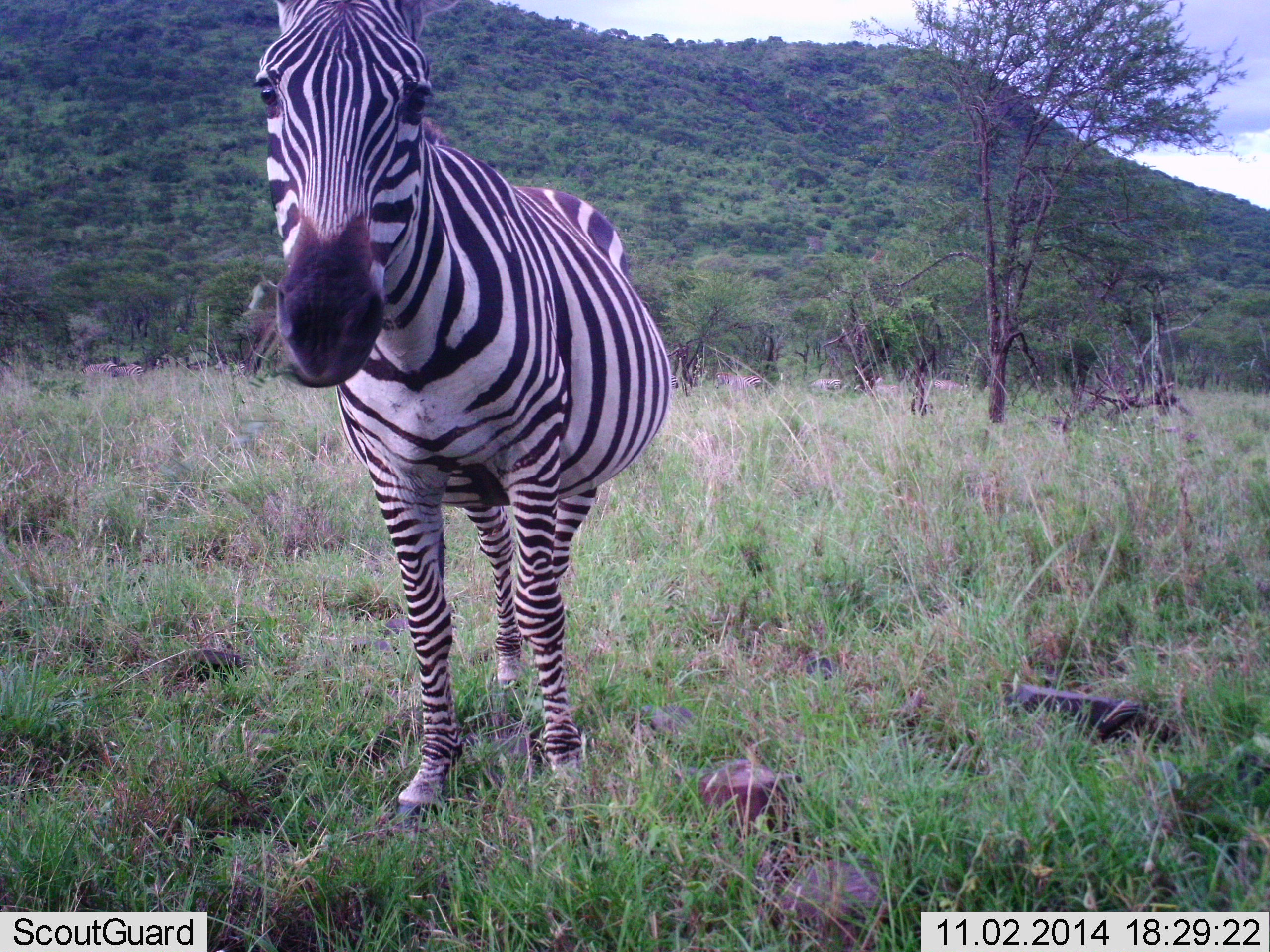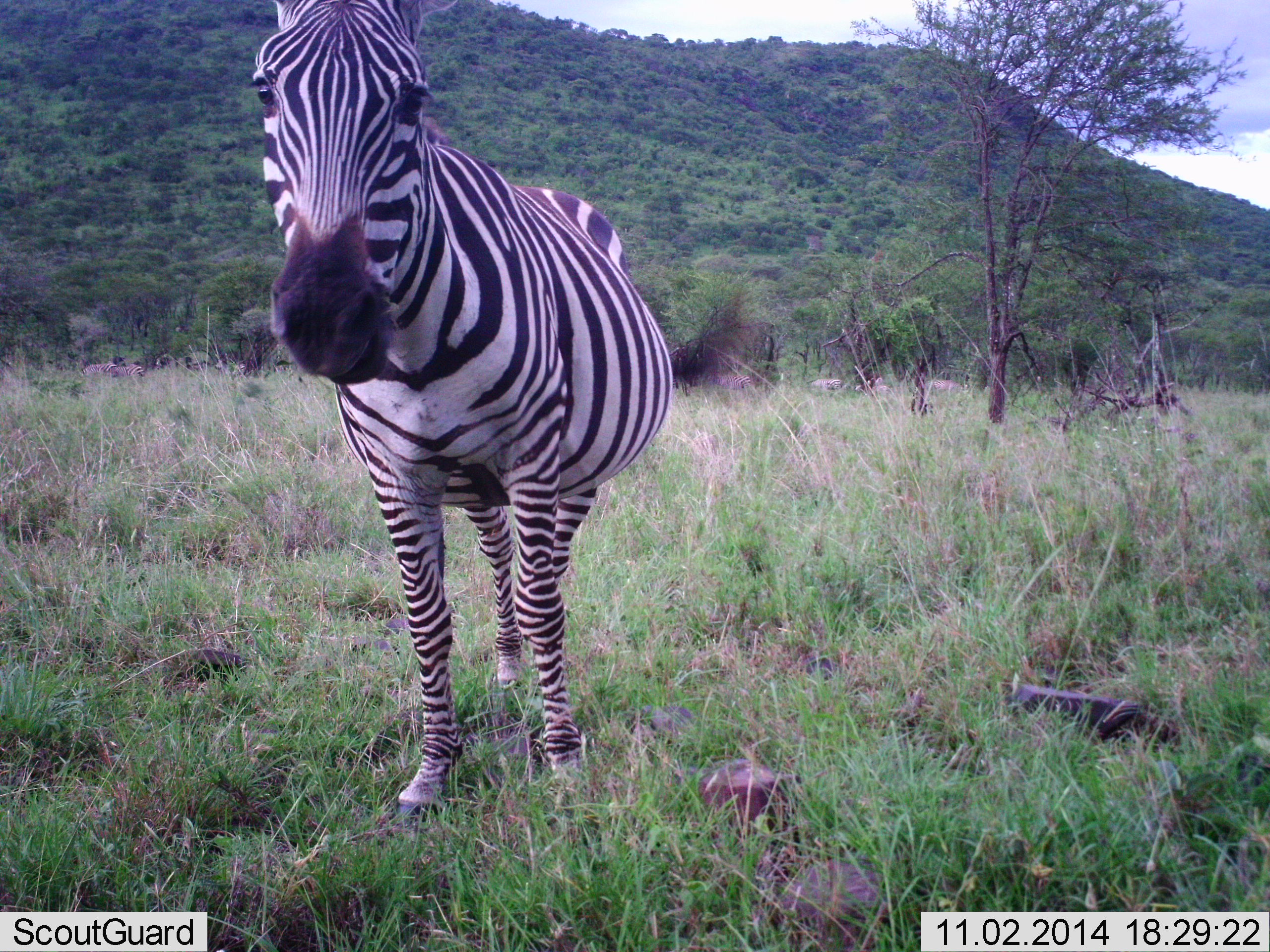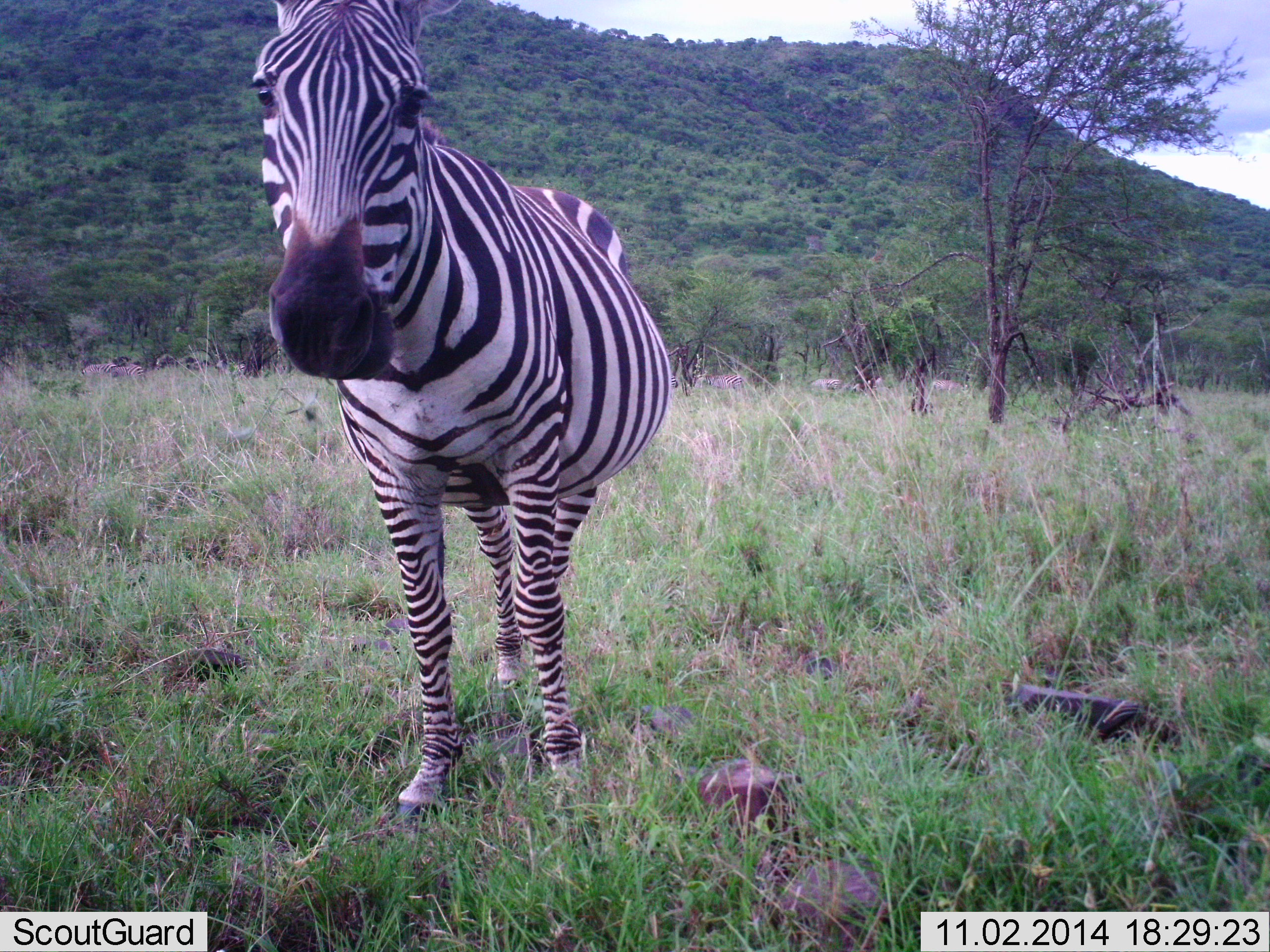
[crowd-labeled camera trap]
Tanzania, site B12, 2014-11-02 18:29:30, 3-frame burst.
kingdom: Animalia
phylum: Chordata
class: Mammalia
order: Perissodactyla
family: Equidae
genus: Equus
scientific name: Equus quagga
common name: plains zebra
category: zebra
Zebra (plains zebra) (Equus quagga), count 1. Behavior (volunteer vote fractions): standing 60%, resting 0%, moving 20%, interacting 0%. Young present (vote fraction): 0%. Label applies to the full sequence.